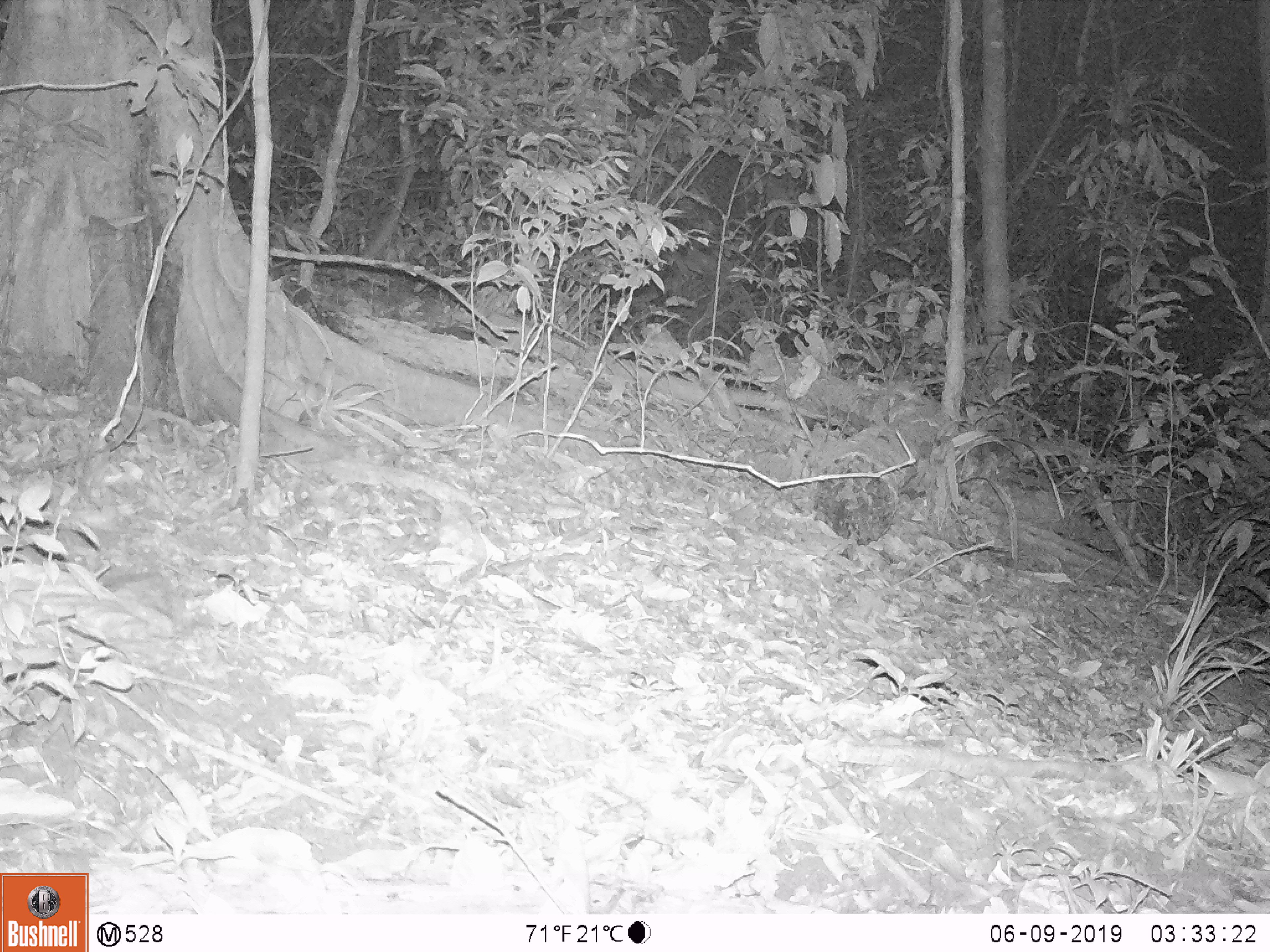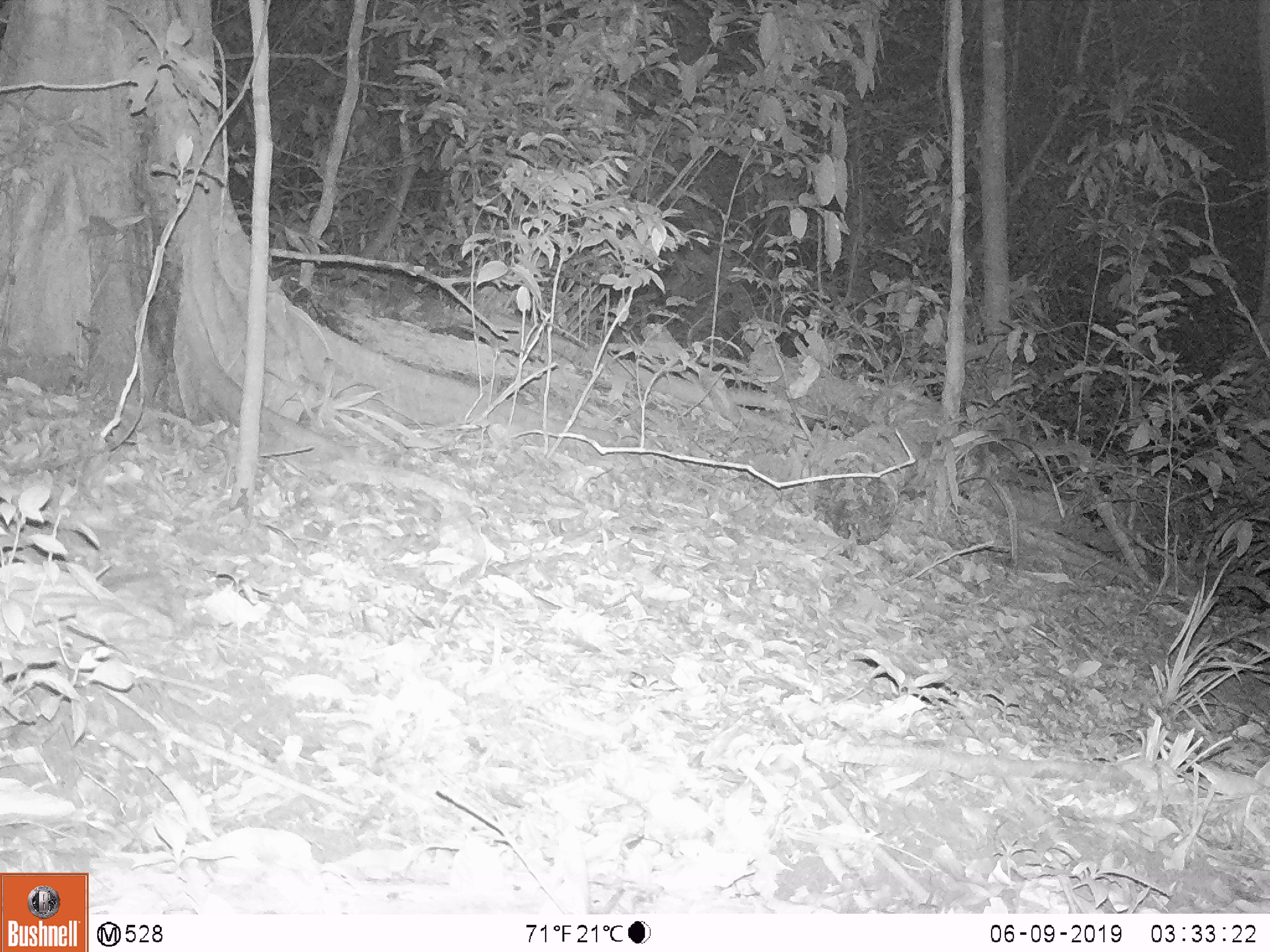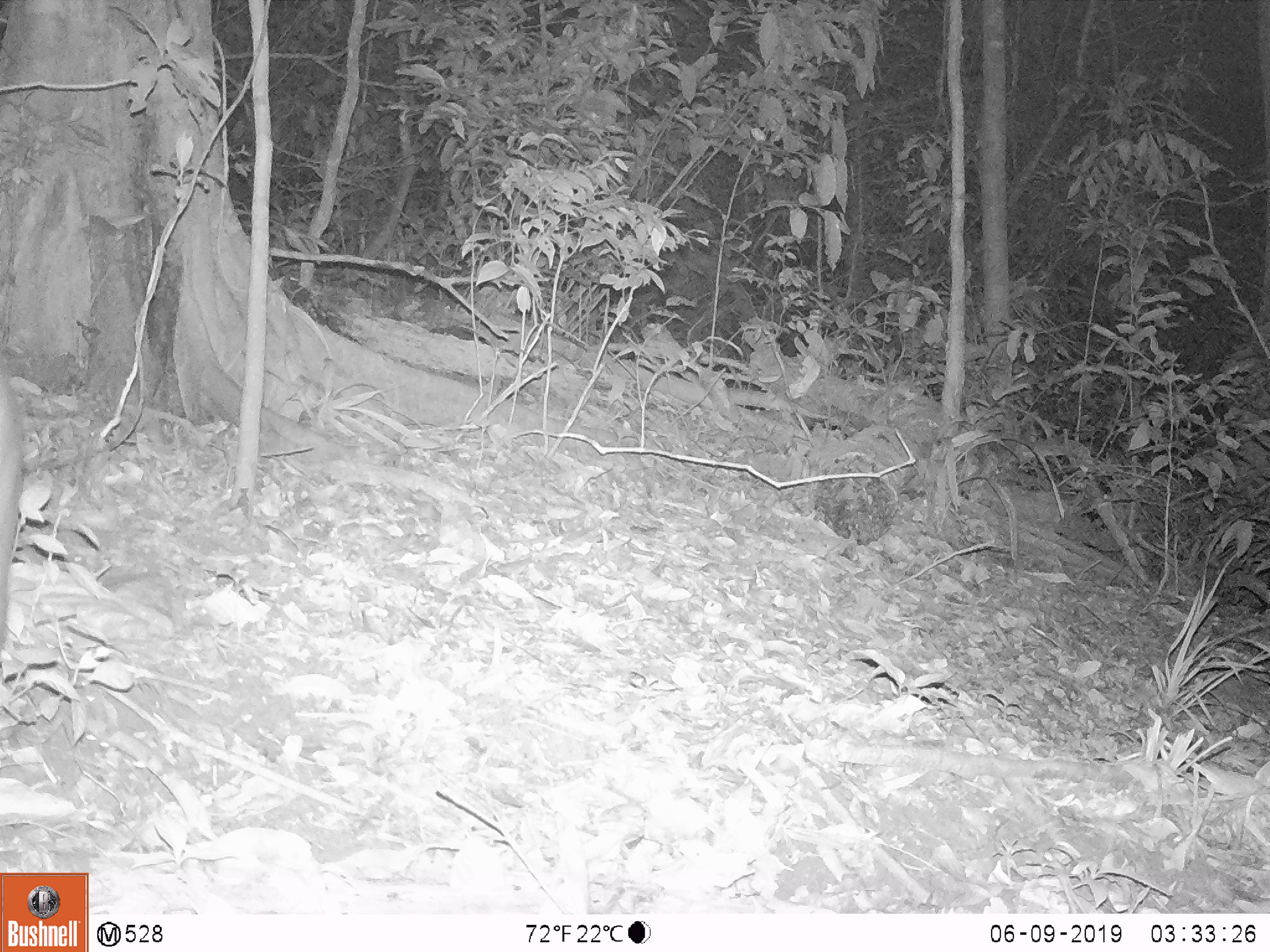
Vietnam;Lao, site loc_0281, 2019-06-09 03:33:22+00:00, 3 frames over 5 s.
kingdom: Animalia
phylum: Chordata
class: Mammalia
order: Artiodactyla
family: Cervidae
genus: Muntiacus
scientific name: Muntiacus rooseveltorum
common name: roosevelt's muntjac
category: roosevelts muntjac group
Roosevelts muntjac group (roosevelt's muntjac) (Muntiacus rooseveltorum). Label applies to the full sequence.